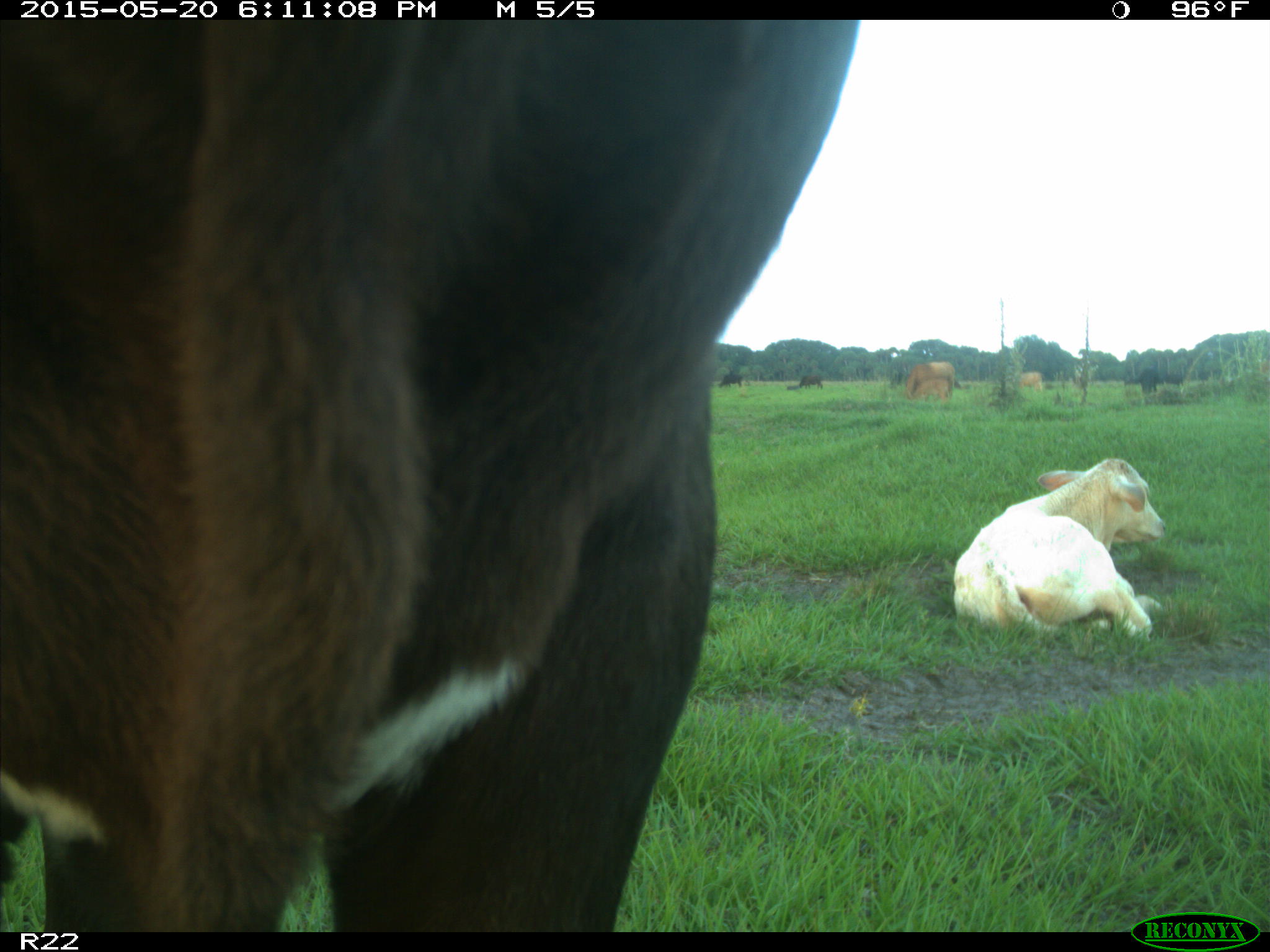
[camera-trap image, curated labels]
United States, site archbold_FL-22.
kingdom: Animalia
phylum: Chordata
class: Mammalia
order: Artiodactyla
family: Bovidae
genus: Bos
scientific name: Bos taurus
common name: domestic cow